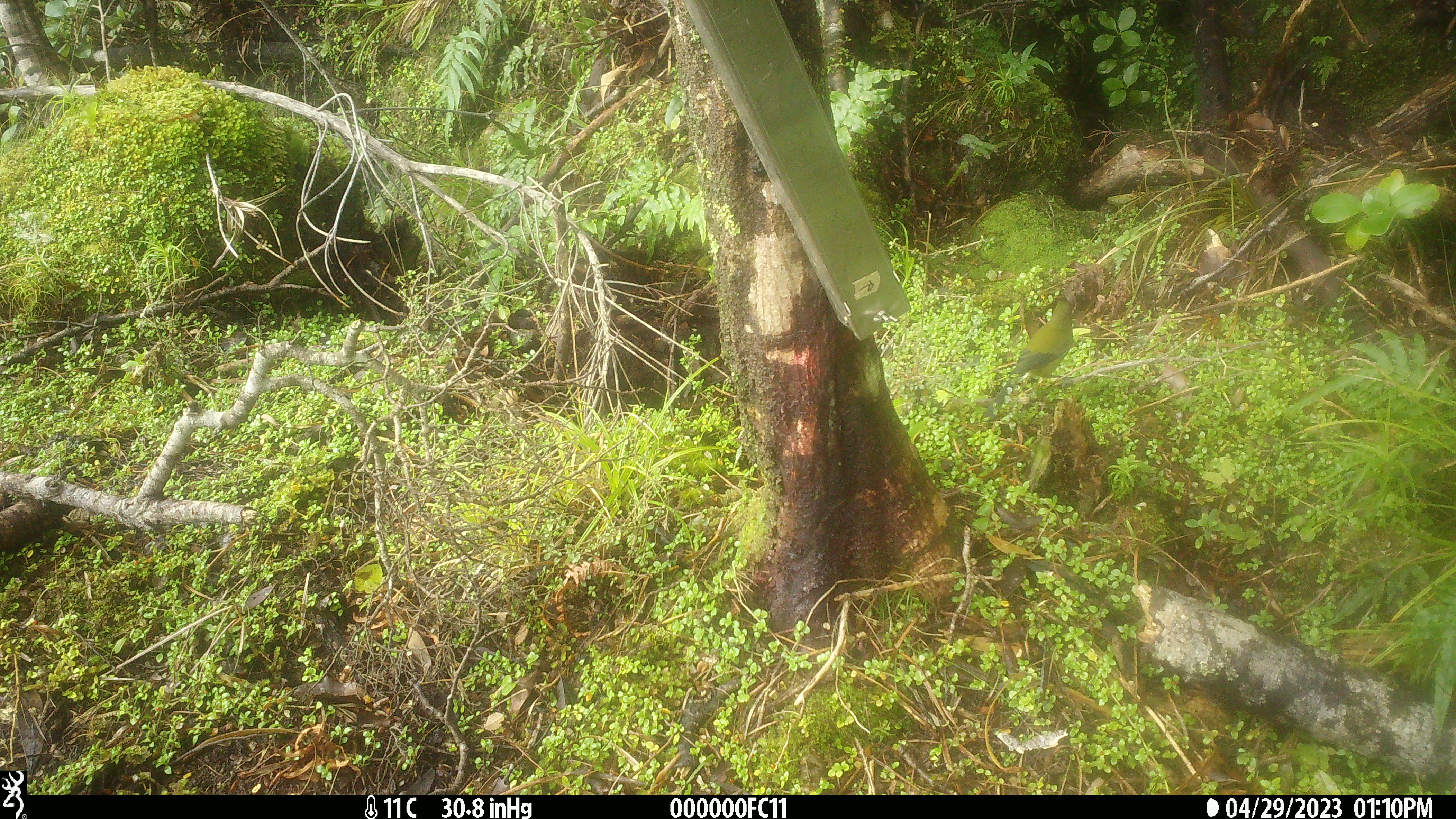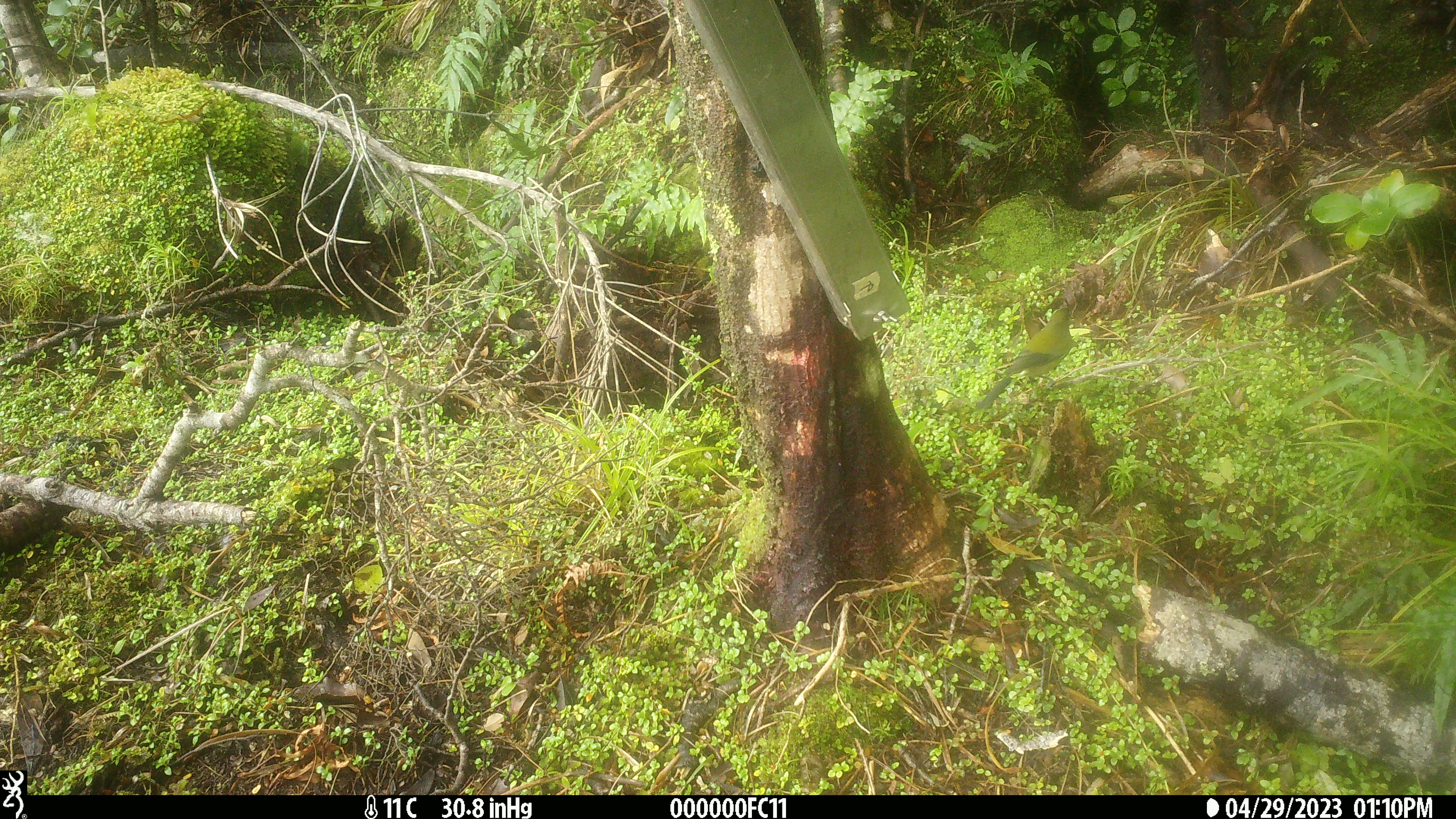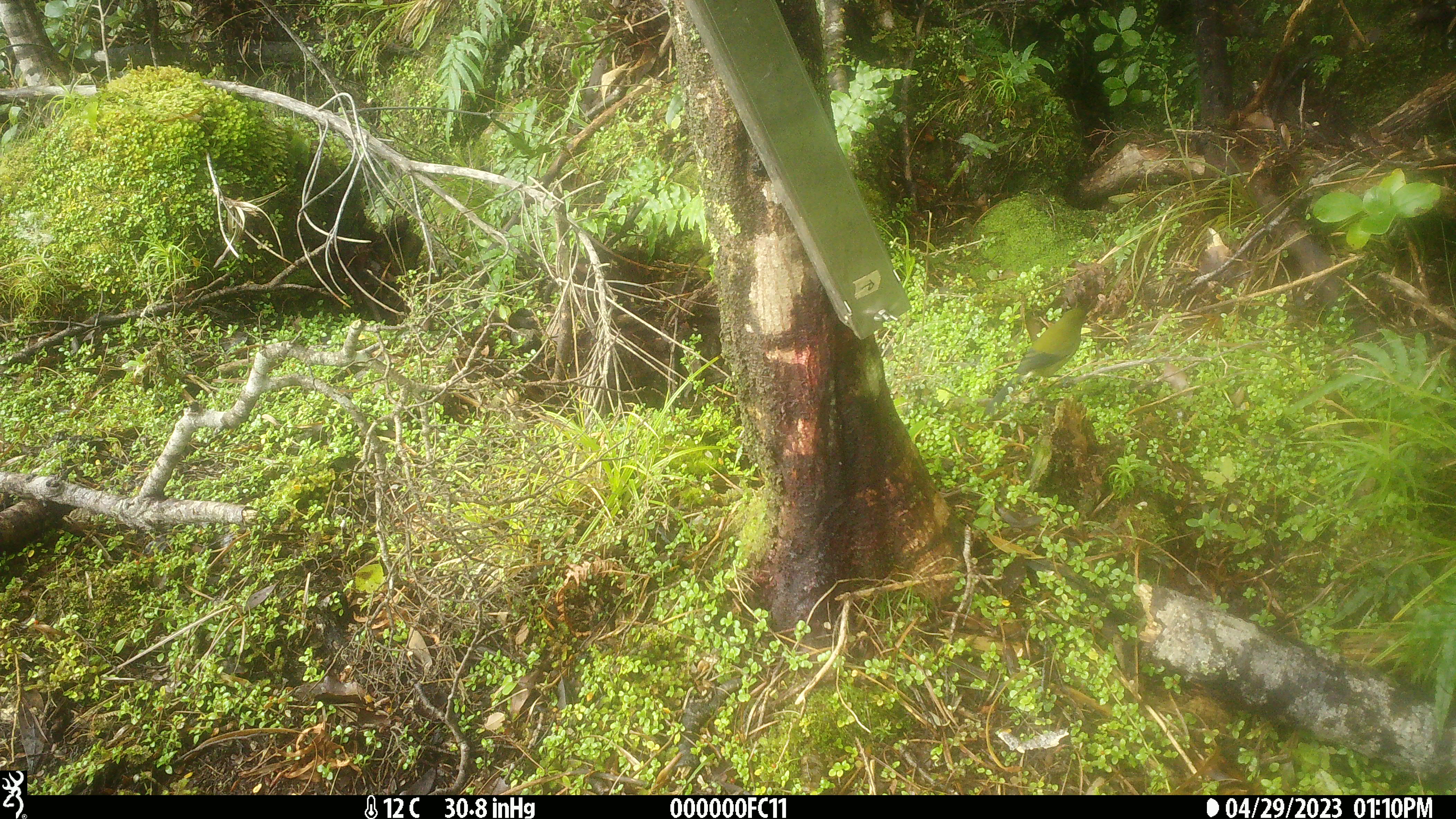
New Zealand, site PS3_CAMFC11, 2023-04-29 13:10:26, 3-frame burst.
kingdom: Animalia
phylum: Chordata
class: Aves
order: Passeriformes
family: Meliphagidae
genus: Anthornis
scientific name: Anthornis melanura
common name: new zealand bellbird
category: bellbird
Bellbird (new zealand bellbird) (Anthornis melanura).